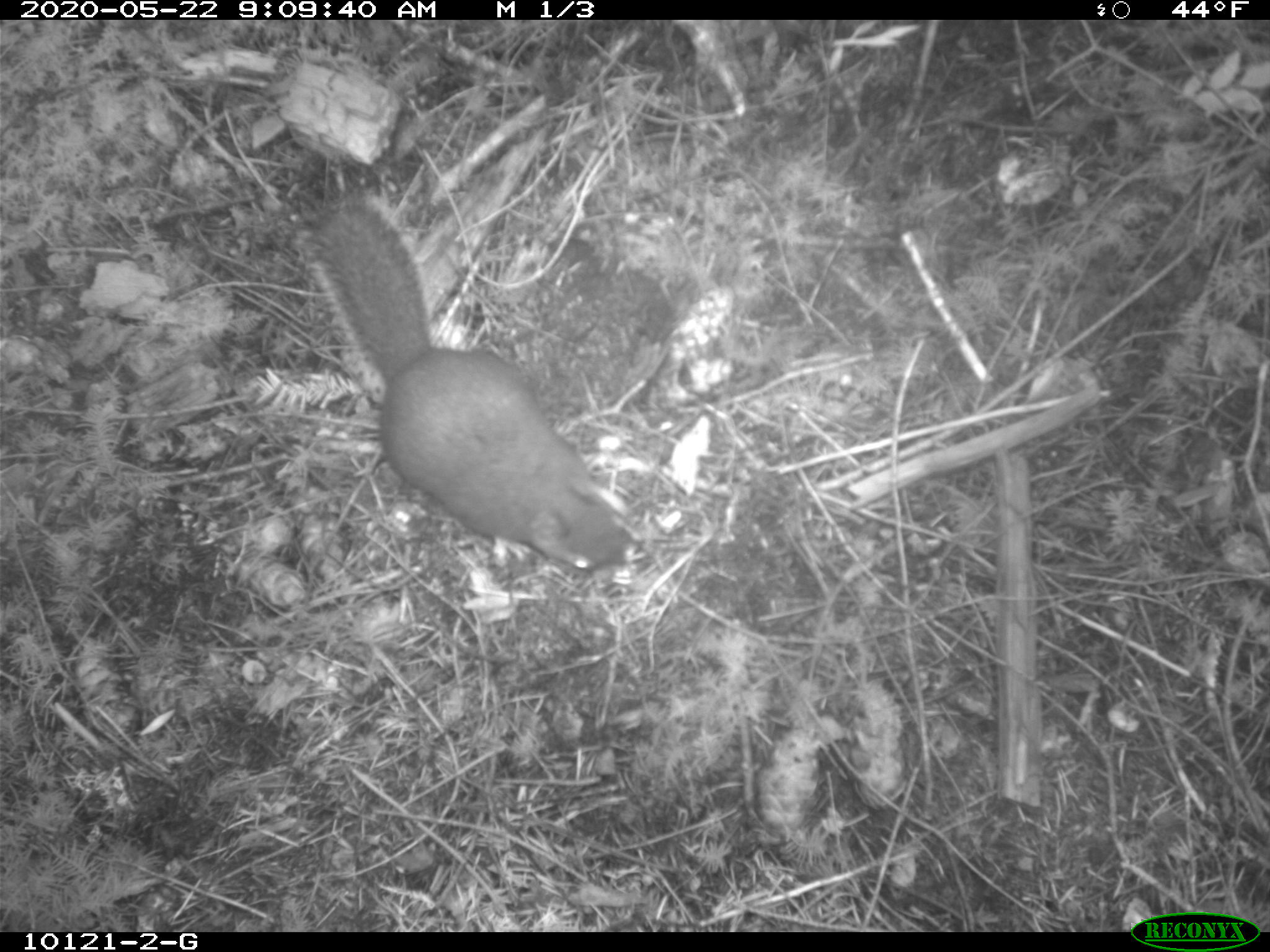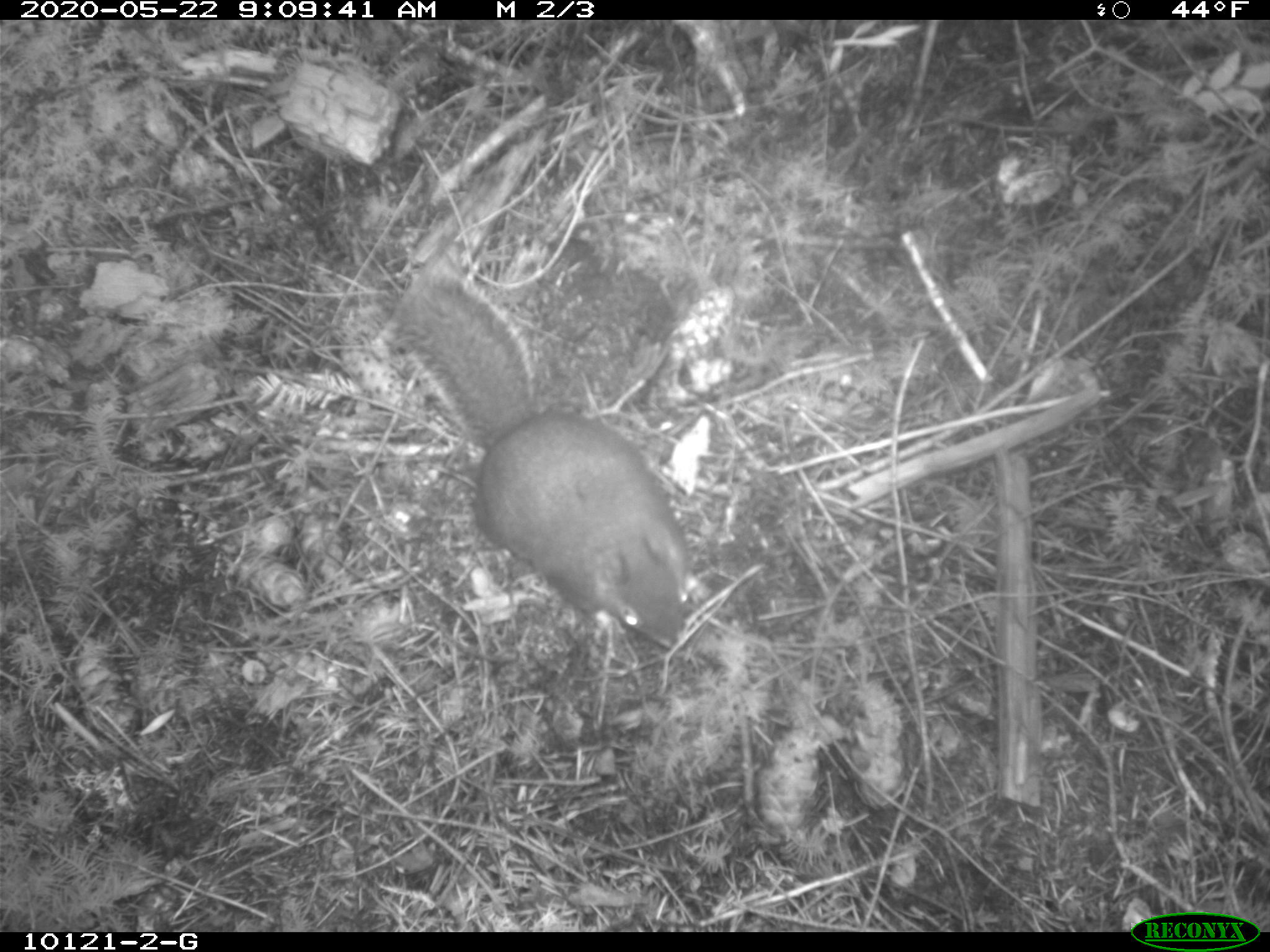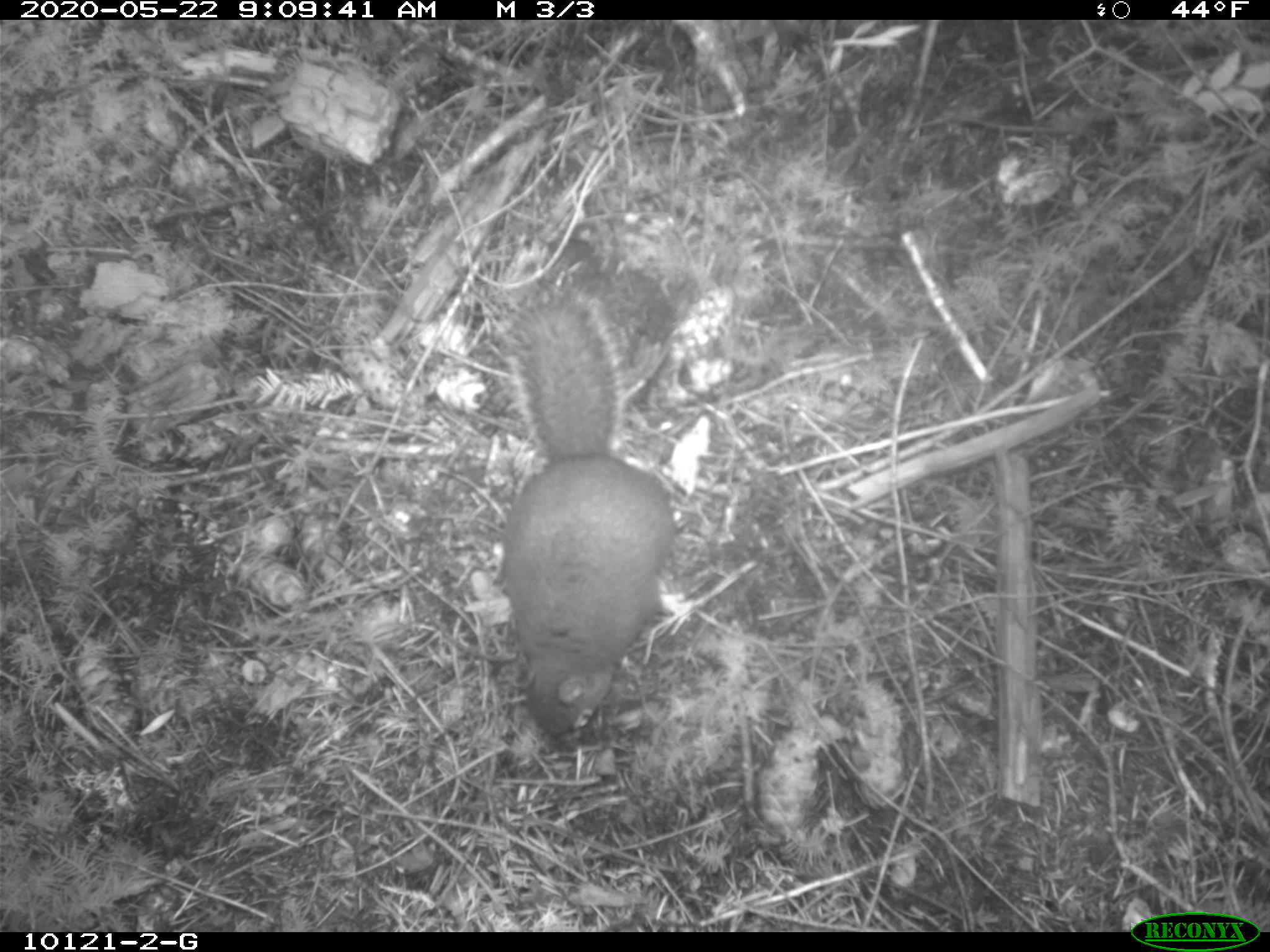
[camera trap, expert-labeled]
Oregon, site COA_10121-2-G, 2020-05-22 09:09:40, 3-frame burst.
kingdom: Animalia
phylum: Chordata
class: Mammalia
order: Rodentia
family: Sciuridae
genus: Tamiasciurus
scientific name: Tamiasciurus douglasii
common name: douglas squirrel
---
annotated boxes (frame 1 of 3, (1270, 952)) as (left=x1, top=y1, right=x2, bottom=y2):
douglas squirrel: (left=295, top=200, right=632, bottom=585)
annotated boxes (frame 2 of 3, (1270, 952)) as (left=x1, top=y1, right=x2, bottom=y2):
douglas squirrel: (left=395, top=280, right=697, bottom=648)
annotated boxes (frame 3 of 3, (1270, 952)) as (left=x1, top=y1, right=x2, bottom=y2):
douglas squirrel: (left=496, top=292, right=676, bottom=764)